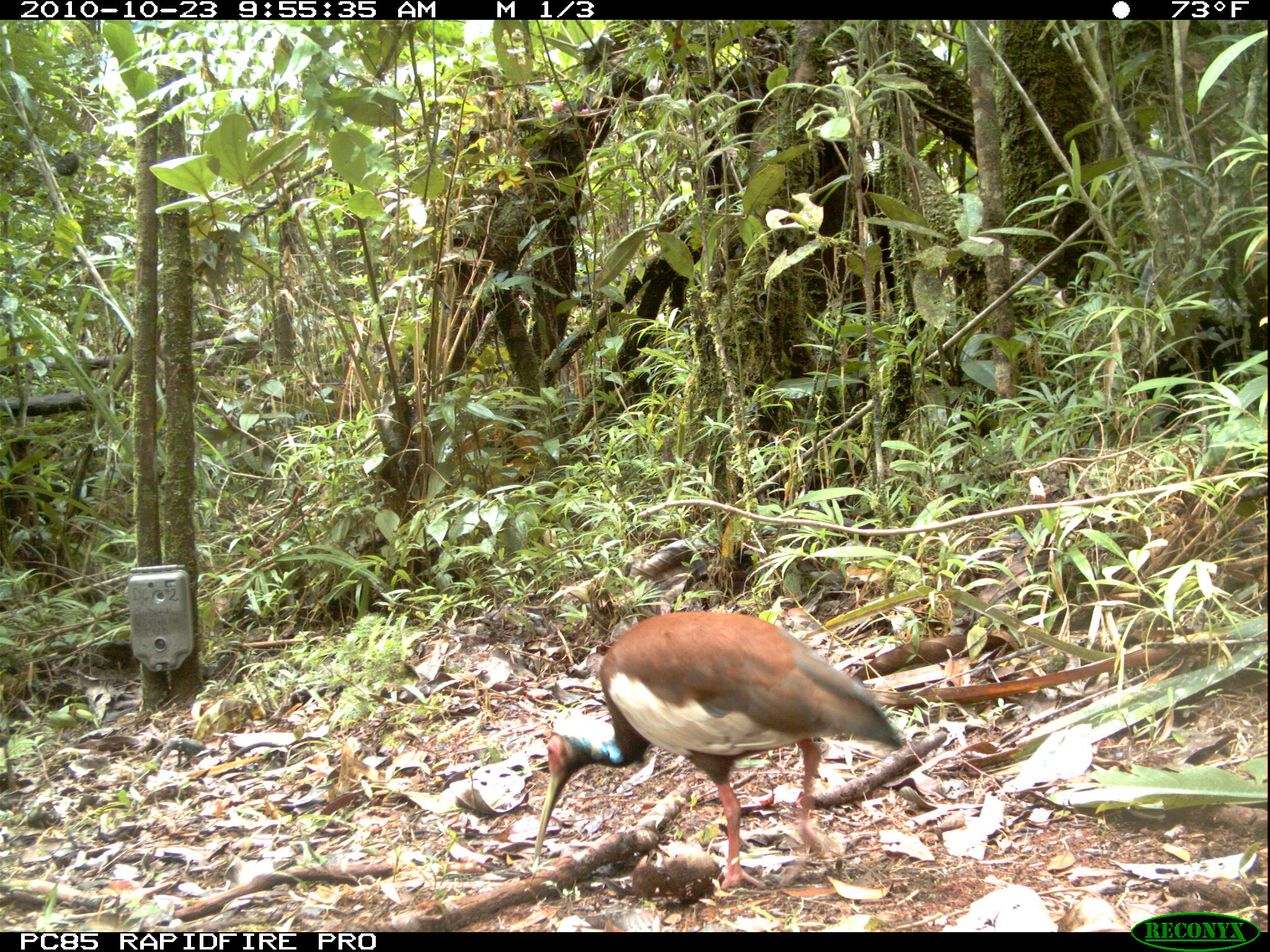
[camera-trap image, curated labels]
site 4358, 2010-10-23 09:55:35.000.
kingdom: Animalia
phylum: Chordata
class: Aves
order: Pelecaniformes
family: Threskiornithidae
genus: Lophotibis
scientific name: Lophotibis cristata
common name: madagascan ibis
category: lophotibis cristataa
Lophotibis cristataa (madagascan ibis) (Lophotibis cristata), count 1.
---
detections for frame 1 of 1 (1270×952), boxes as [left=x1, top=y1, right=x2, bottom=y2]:
lophotibis cristataa: [left=532, top=608, right=905, bottom=890]